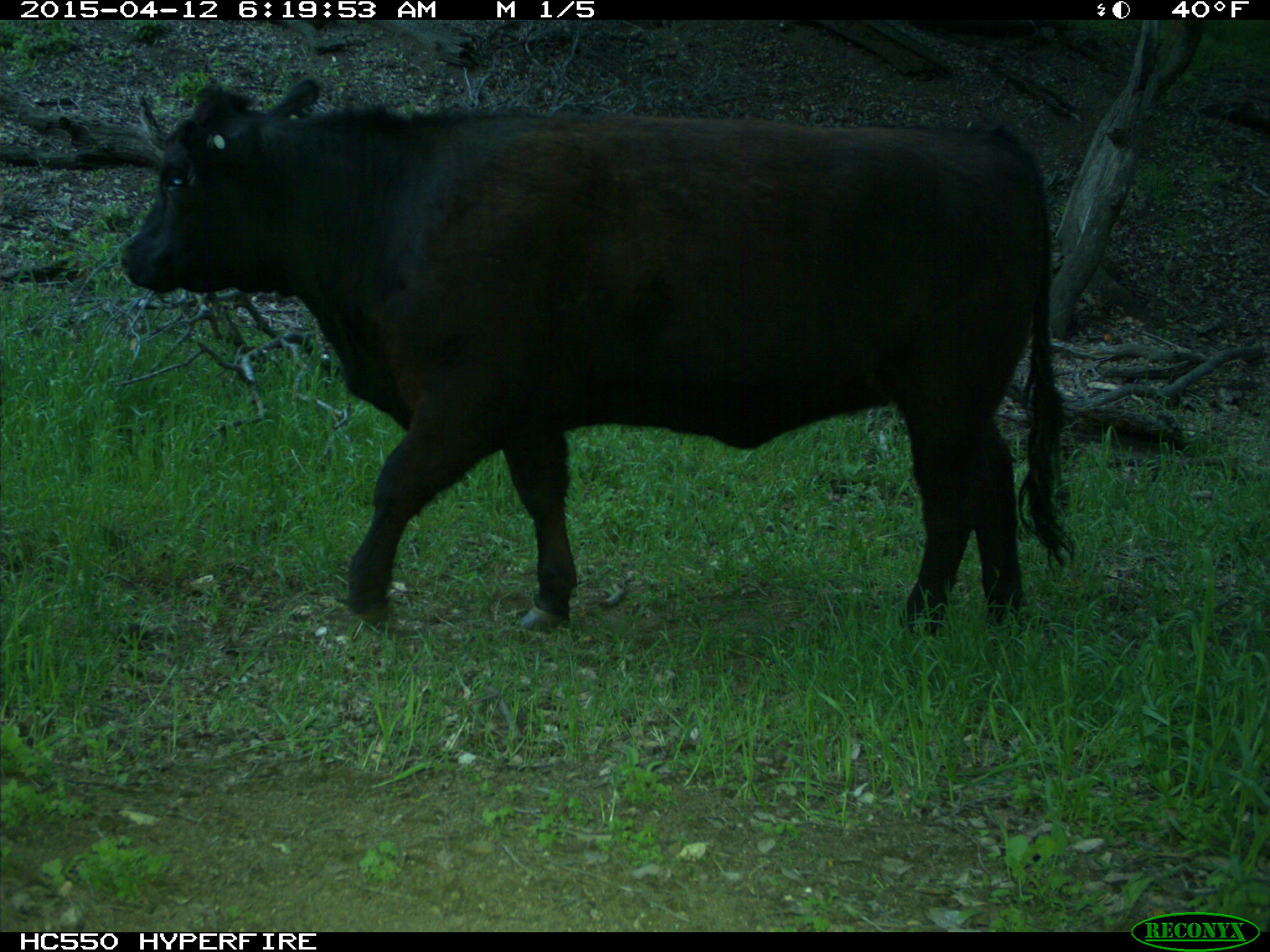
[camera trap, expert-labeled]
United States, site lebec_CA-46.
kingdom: Animalia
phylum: Chordata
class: Mammalia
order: Artiodactyla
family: Bovidae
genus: Bos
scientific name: Bos taurus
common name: domestic cow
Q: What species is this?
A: Bos taurus (domestic cow).